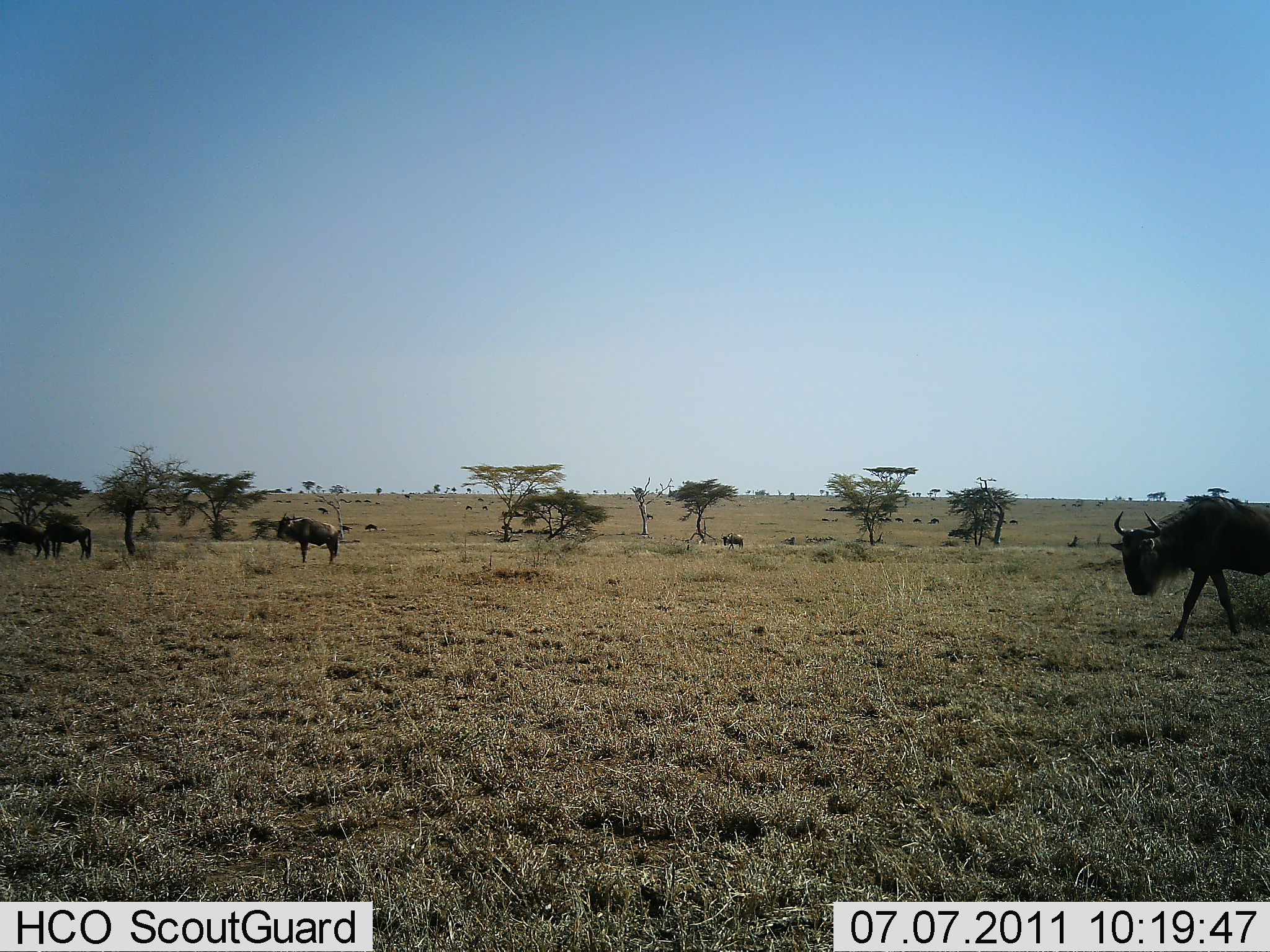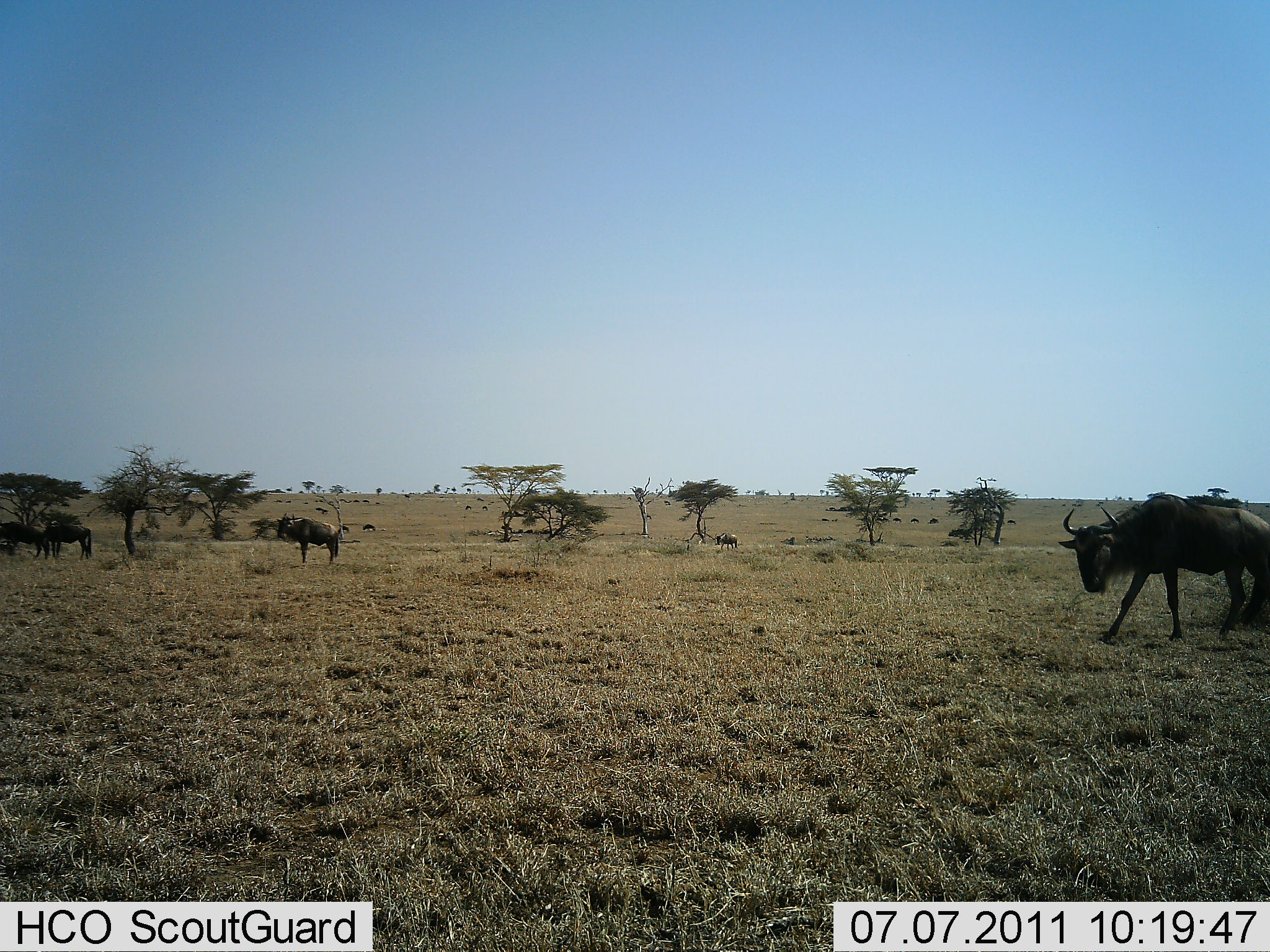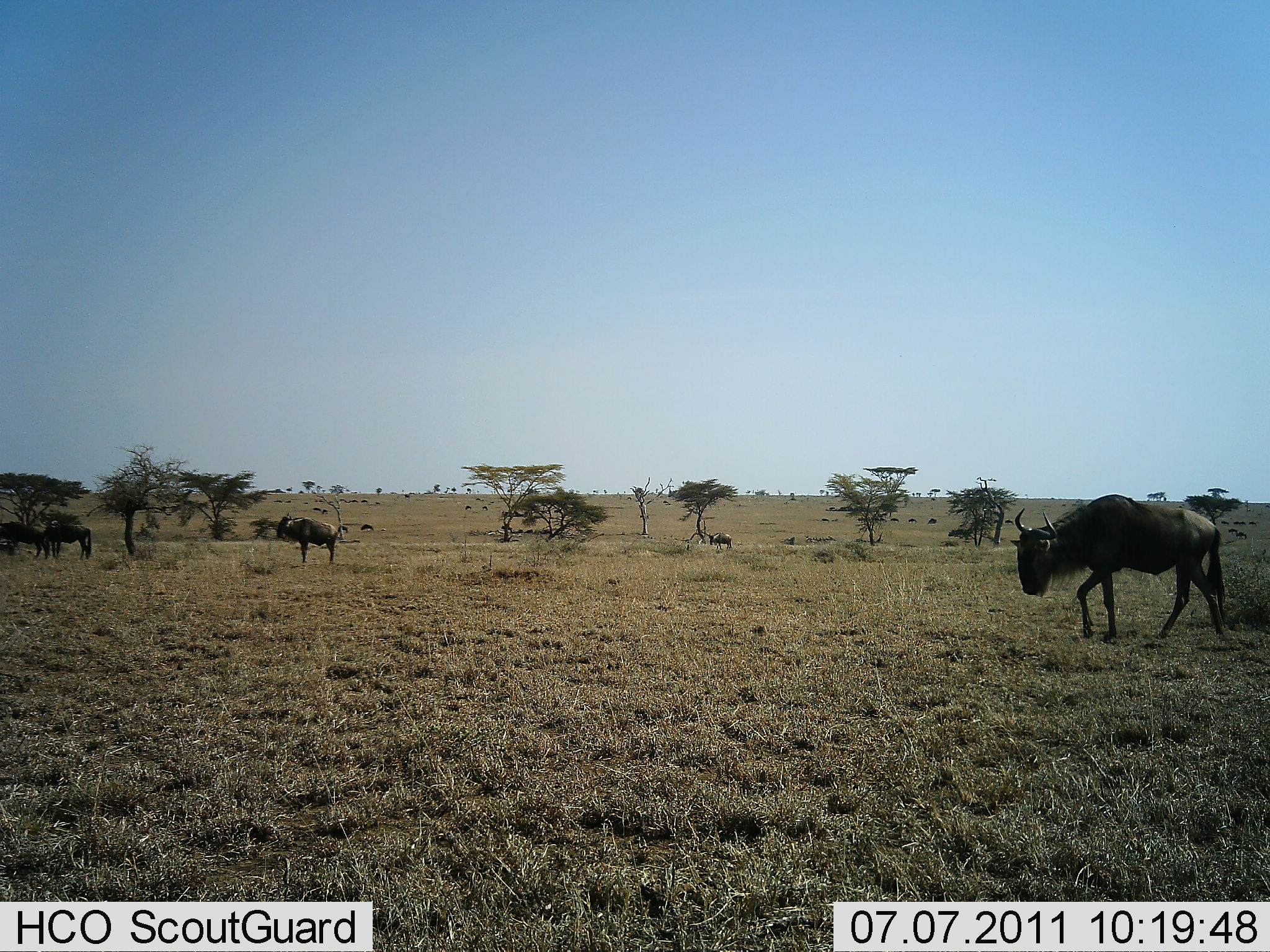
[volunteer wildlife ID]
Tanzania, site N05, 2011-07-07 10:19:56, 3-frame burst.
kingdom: Animalia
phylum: Chordata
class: Mammalia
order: Artiodactyla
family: Bovidae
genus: Connochaetes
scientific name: Connochaetes taurinus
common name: blue wildebeest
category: wildebeest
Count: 11-50.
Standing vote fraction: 58%.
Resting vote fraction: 8%.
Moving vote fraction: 100%.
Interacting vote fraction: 0%.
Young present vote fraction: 8%.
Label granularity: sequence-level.